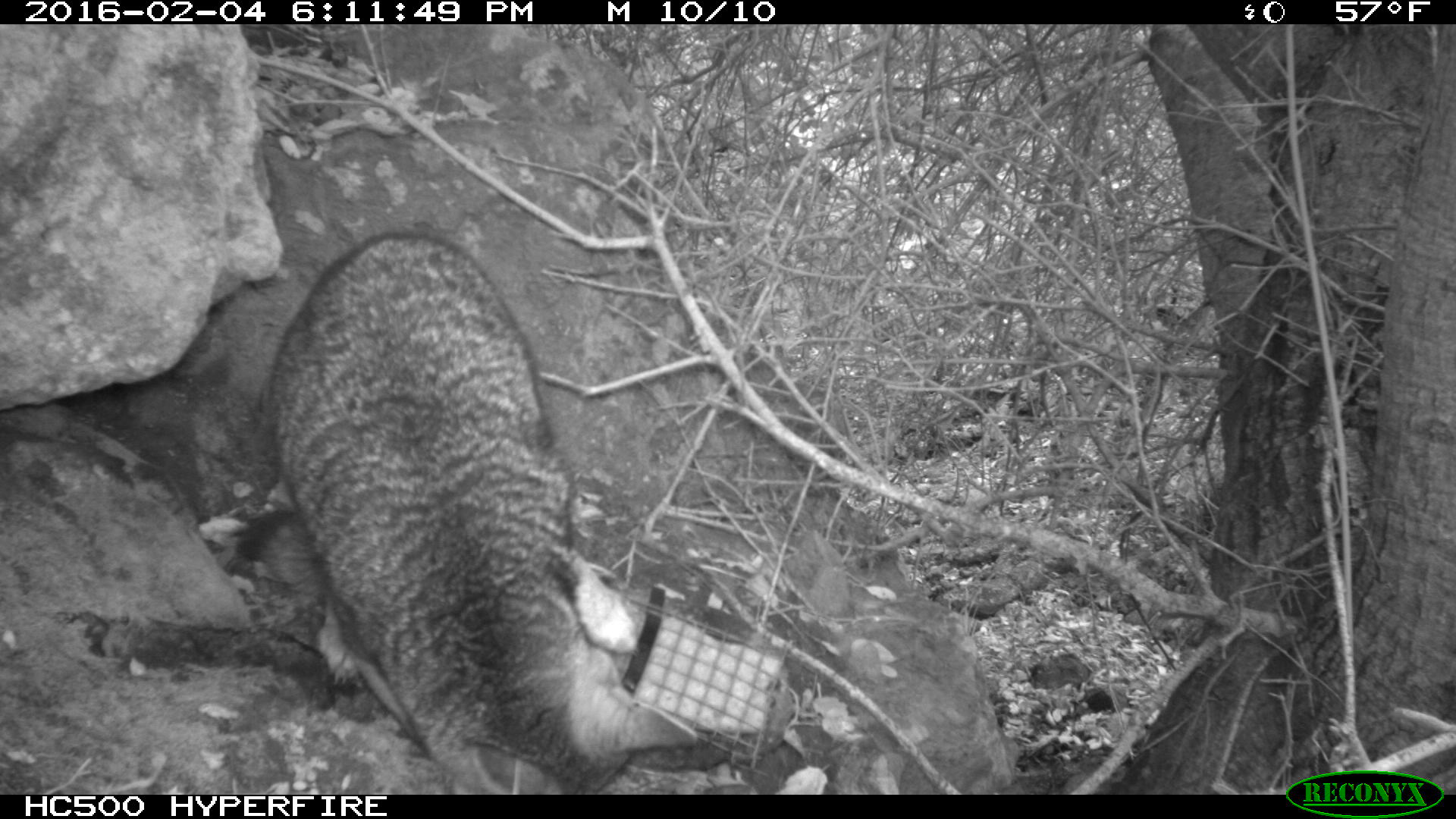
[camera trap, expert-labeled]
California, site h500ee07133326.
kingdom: Animalia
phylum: Chordata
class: Mammalia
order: Carnivora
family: Canidae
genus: Urocyon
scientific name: Urocyon littoralis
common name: island fox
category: fox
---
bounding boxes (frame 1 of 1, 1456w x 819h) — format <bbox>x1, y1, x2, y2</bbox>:
fox: <bbox>235, 229, 696, 794</bbox>